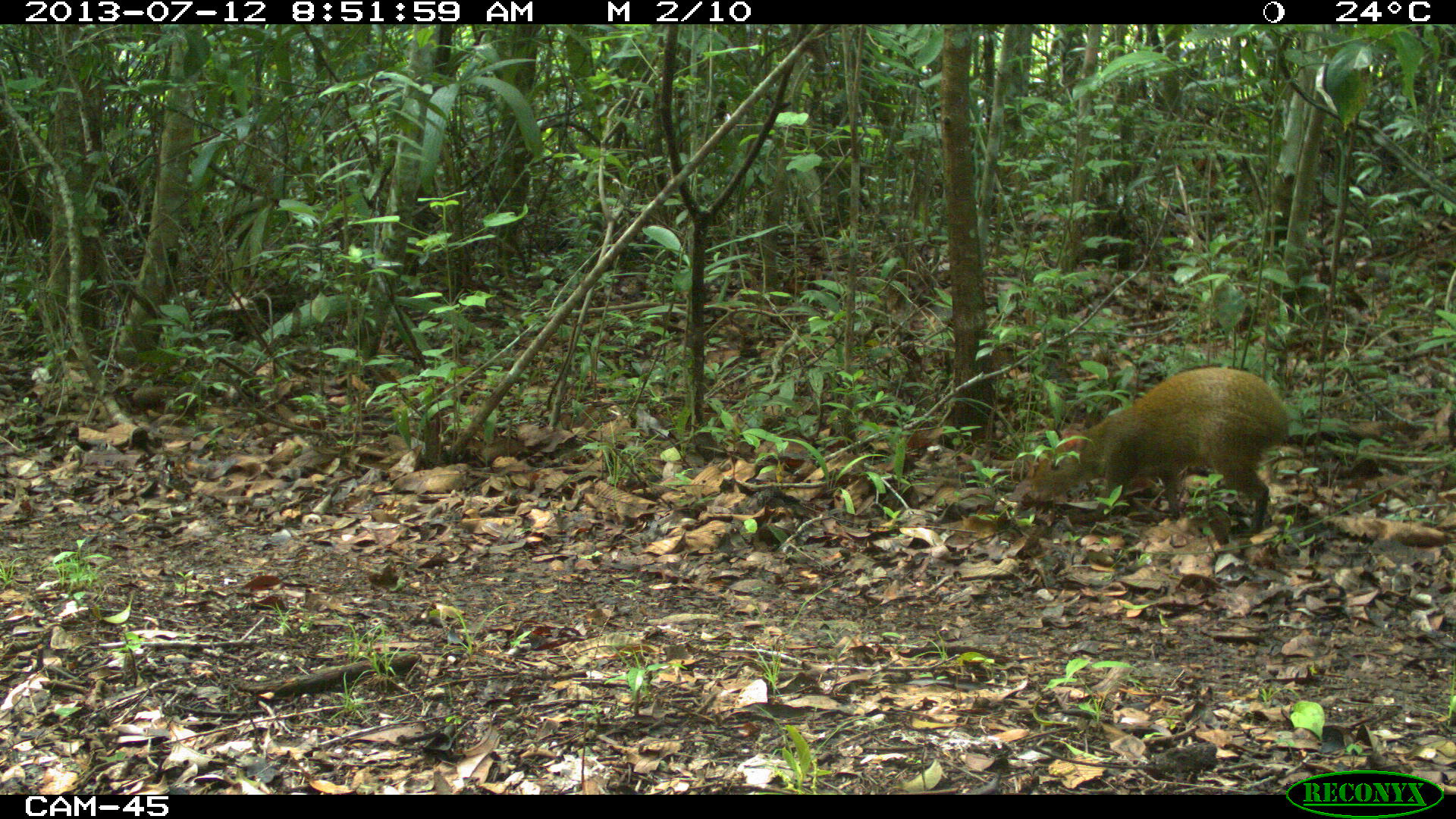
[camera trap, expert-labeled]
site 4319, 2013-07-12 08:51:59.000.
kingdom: Animalia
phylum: Chordata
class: Mammalia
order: Rodentia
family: Dasyproctidae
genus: Dasyprocta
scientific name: Dasyprocta punctata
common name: central american agouti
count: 1